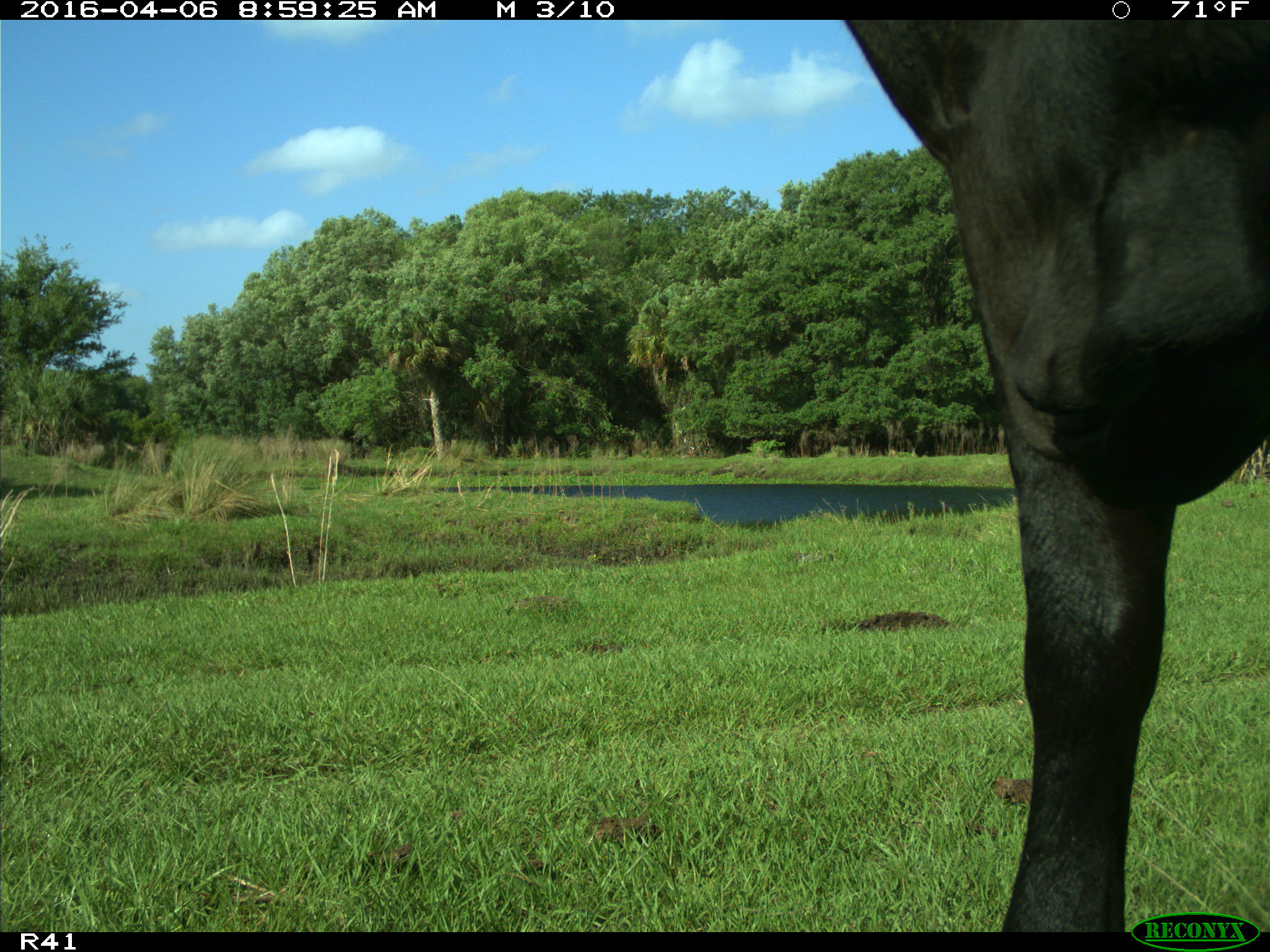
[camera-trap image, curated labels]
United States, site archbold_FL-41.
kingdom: Animalia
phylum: Chordata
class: Mammalia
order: Artiodactyla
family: Bovidae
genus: Bos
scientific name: Bos taurus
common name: domestic cow